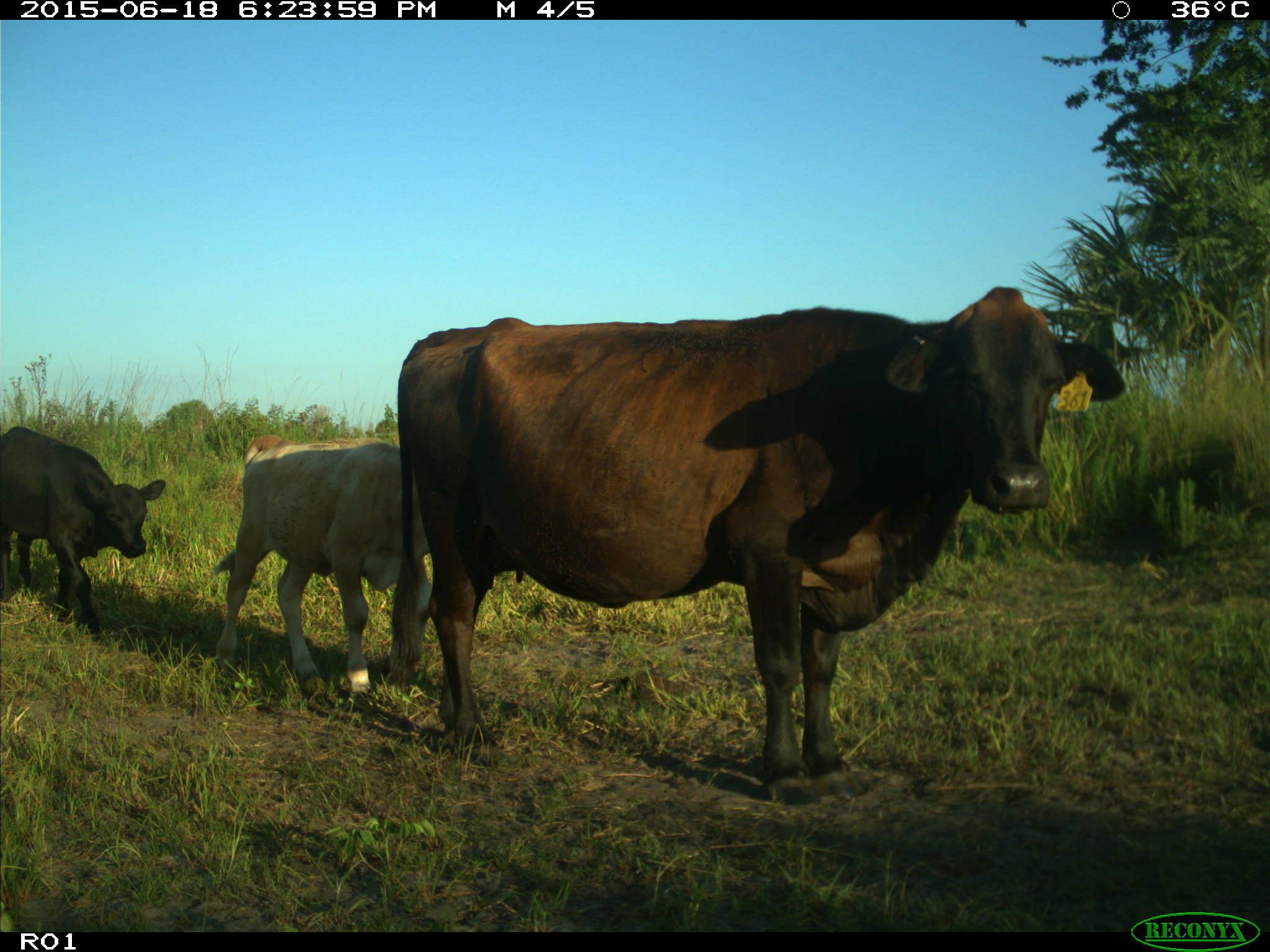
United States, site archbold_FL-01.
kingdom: Animalia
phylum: Chordata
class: Mammalia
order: Artiodactyla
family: Bovidae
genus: Bos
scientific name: Bos taurus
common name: domestic cow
Bos taurus (domestic cow).